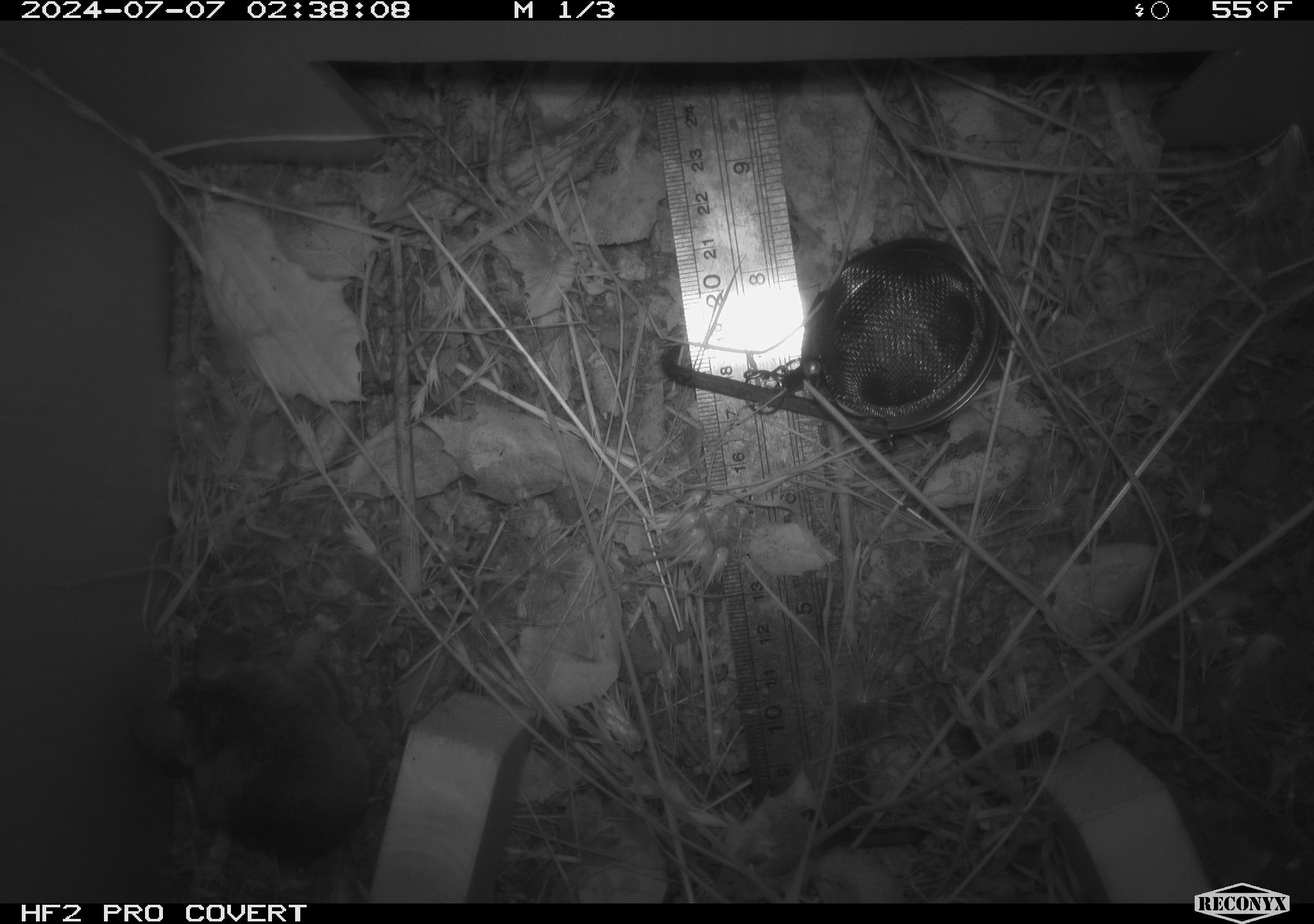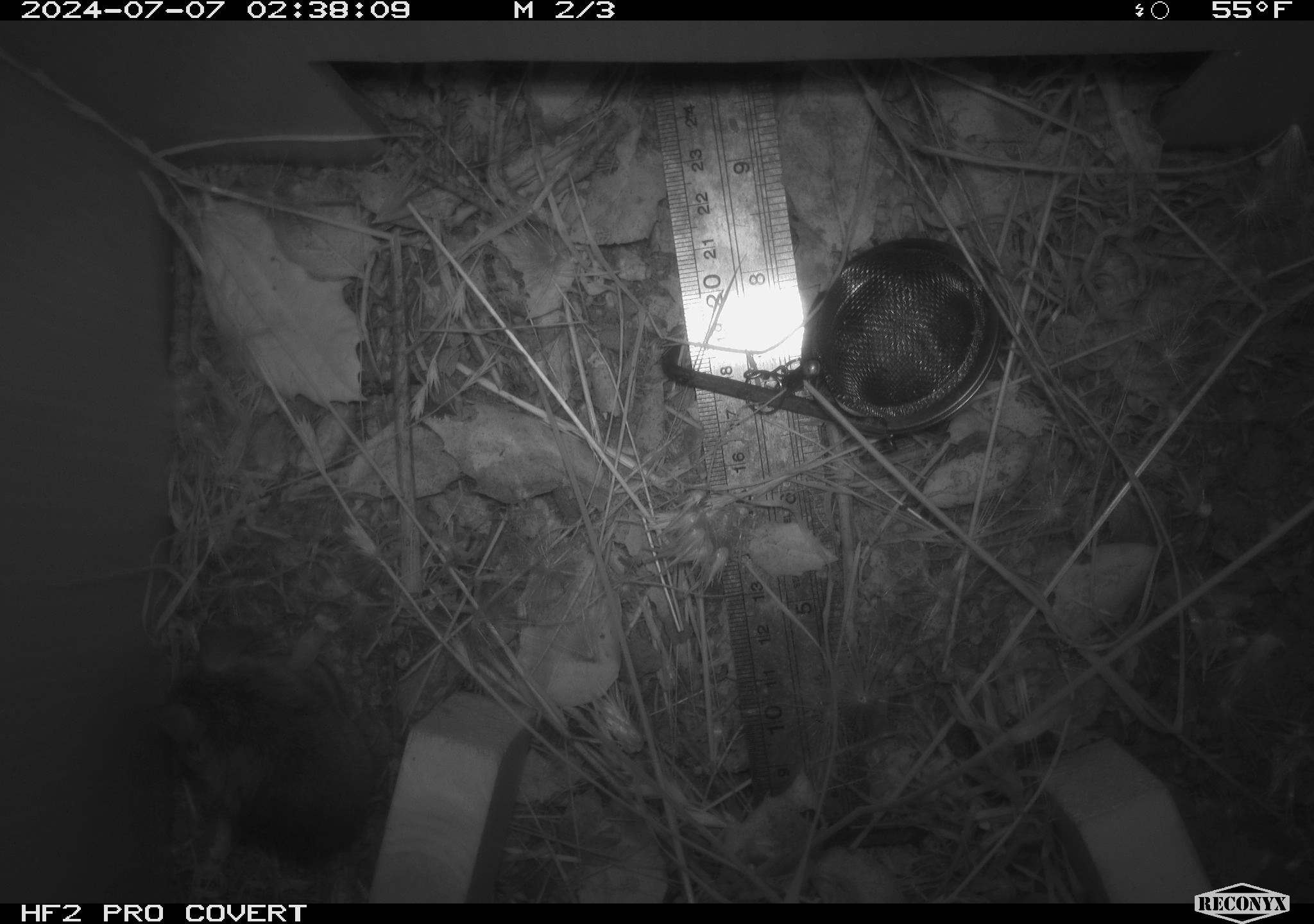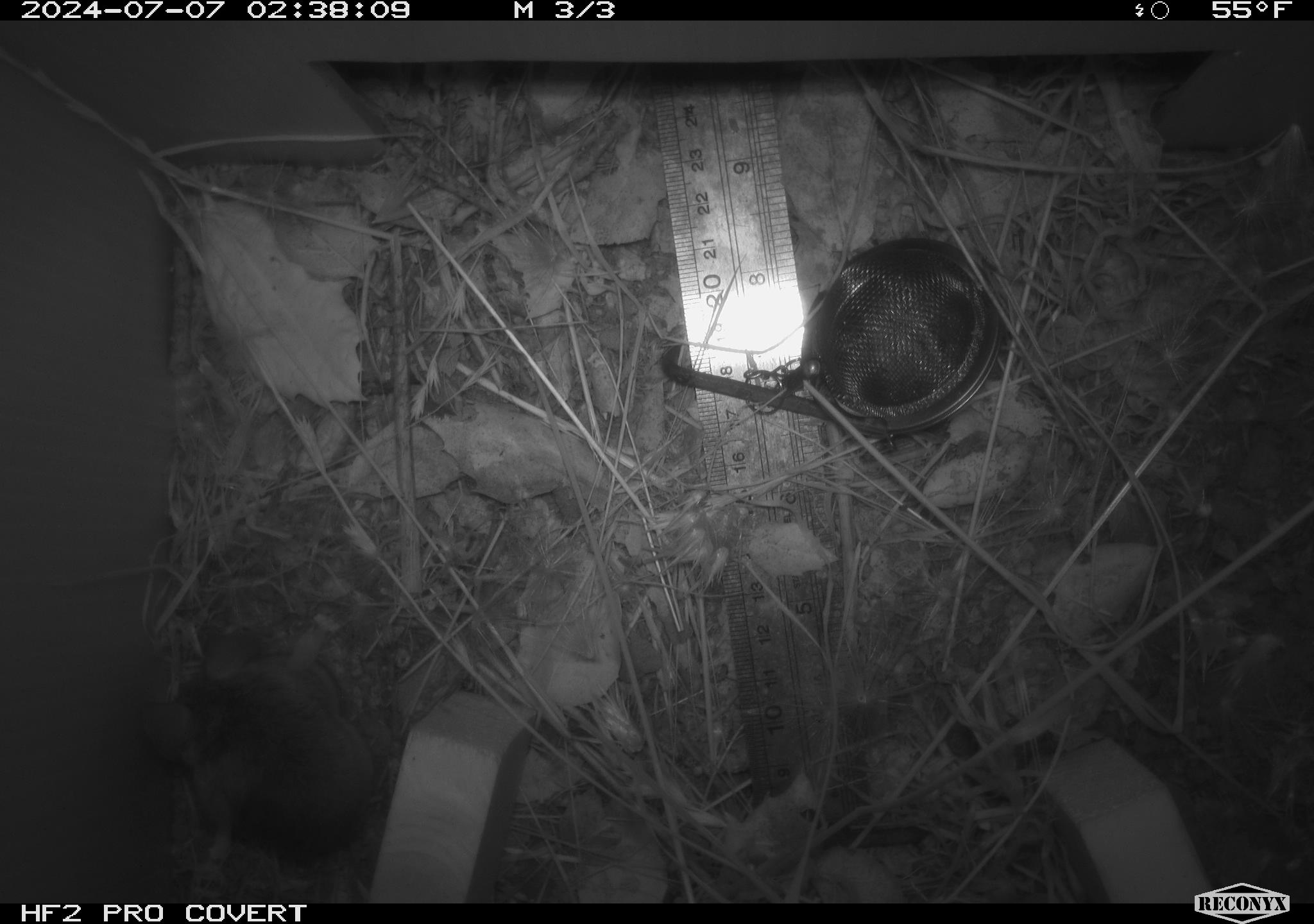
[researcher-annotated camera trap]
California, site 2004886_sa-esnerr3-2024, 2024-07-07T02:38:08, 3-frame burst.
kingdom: Animalia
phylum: Chordata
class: Mammalia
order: Rodentia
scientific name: Rodentia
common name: rodent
Rodent (Rodentia).